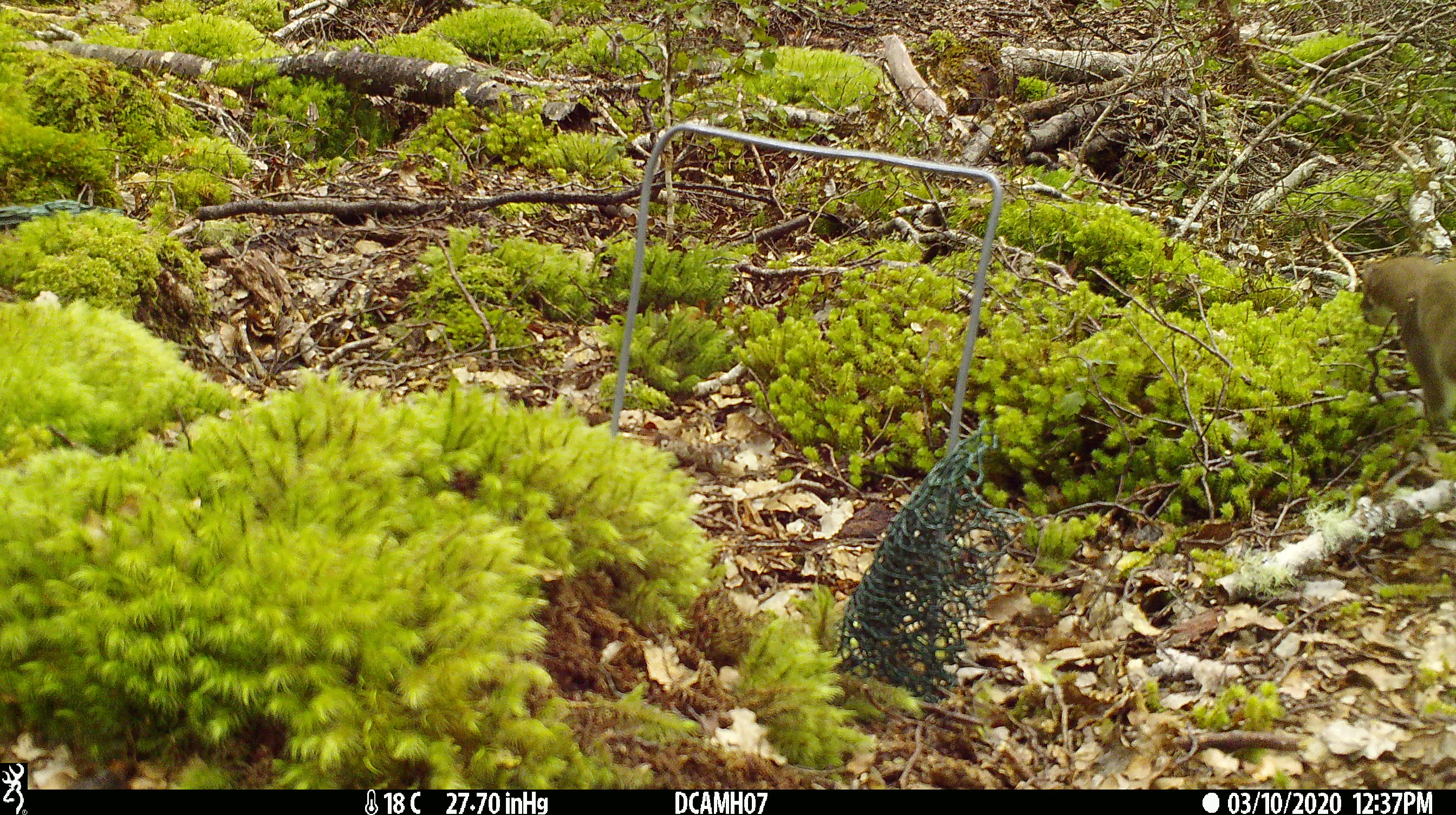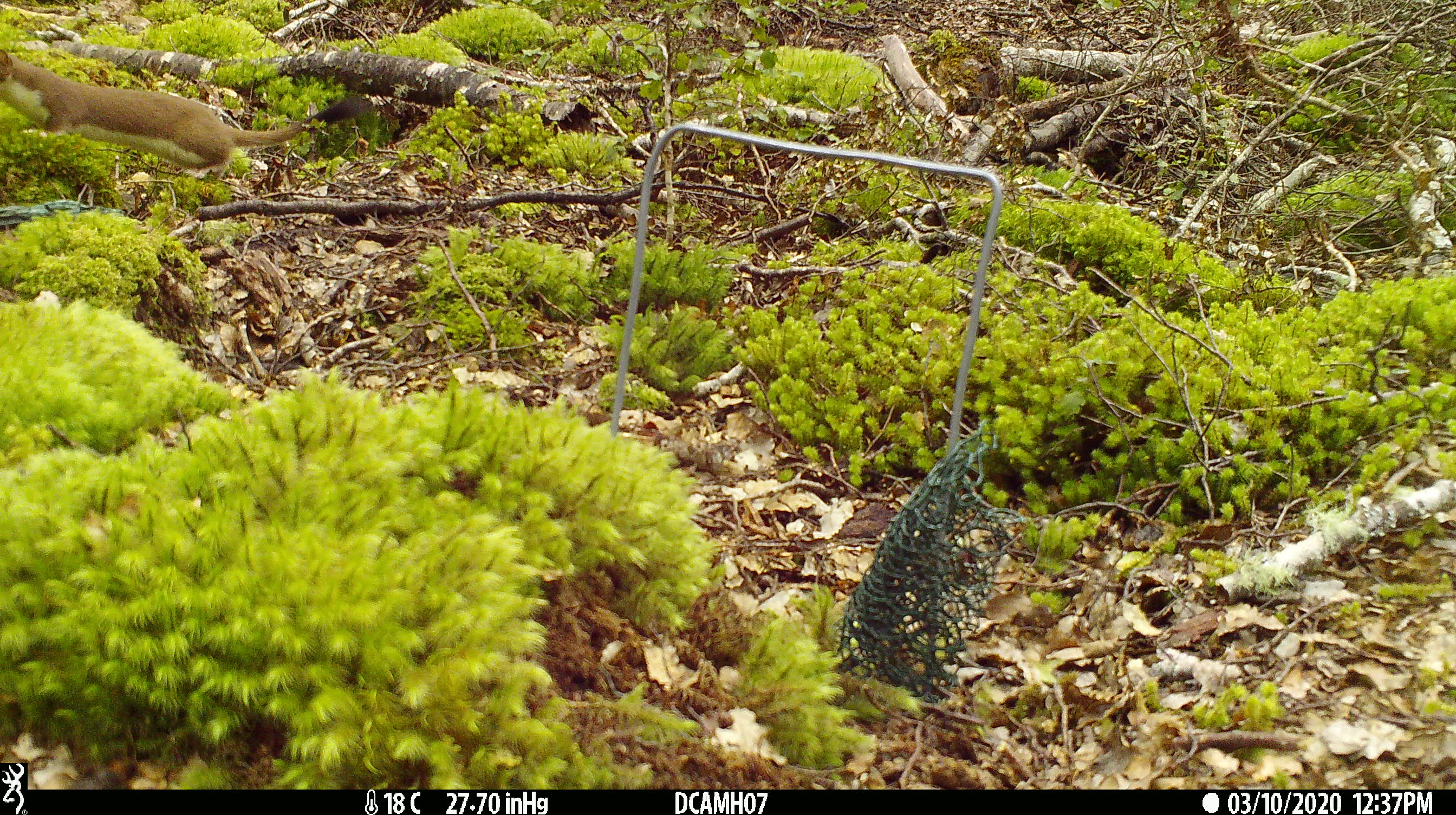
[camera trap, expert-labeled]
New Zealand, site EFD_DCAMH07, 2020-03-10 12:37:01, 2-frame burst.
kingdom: Animalia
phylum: Chordata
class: Mammalia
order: Carnivora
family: Mustelidae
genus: Mustela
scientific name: Mustela erminea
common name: stoat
Stoat (Mustela erminea).